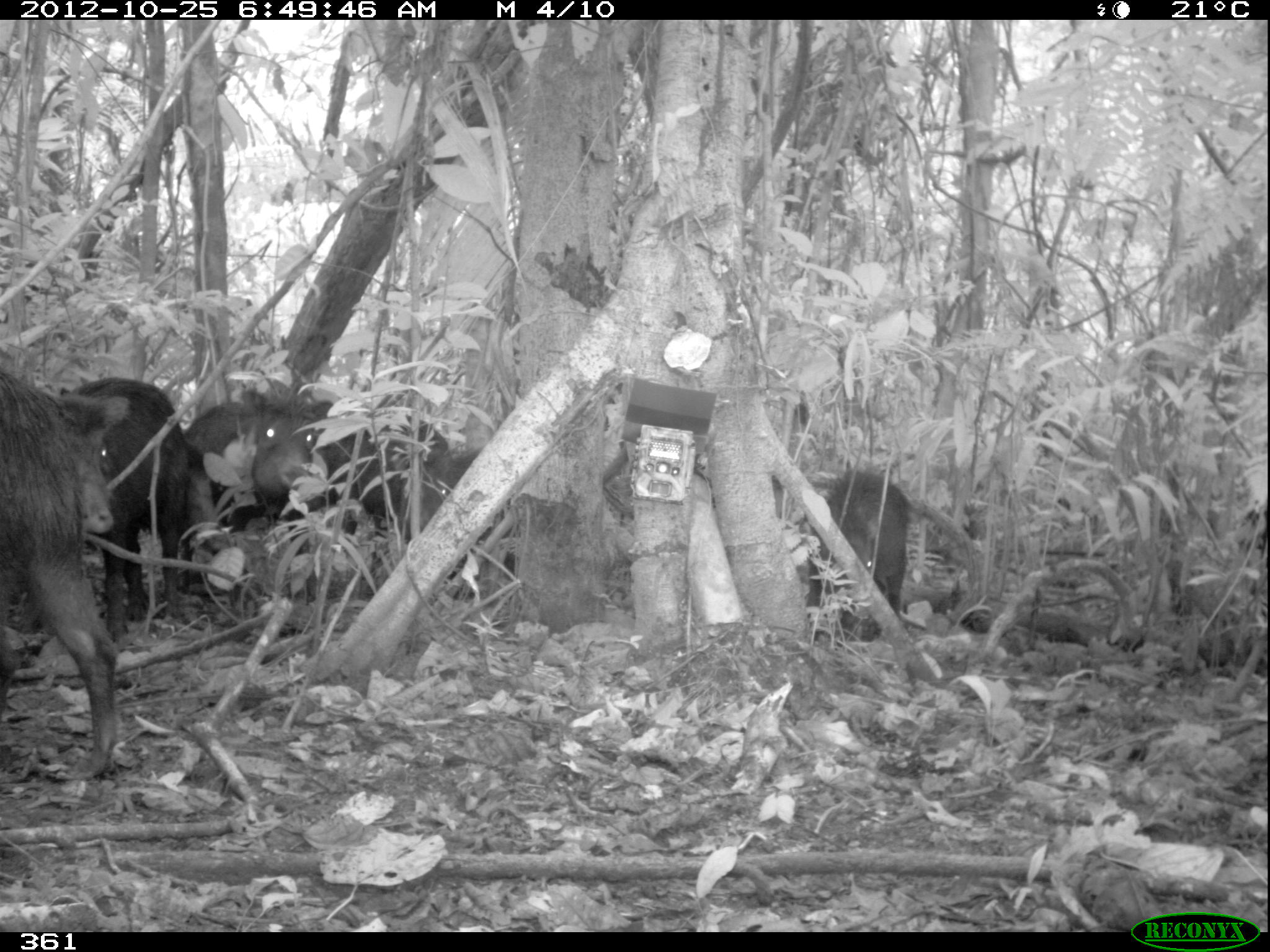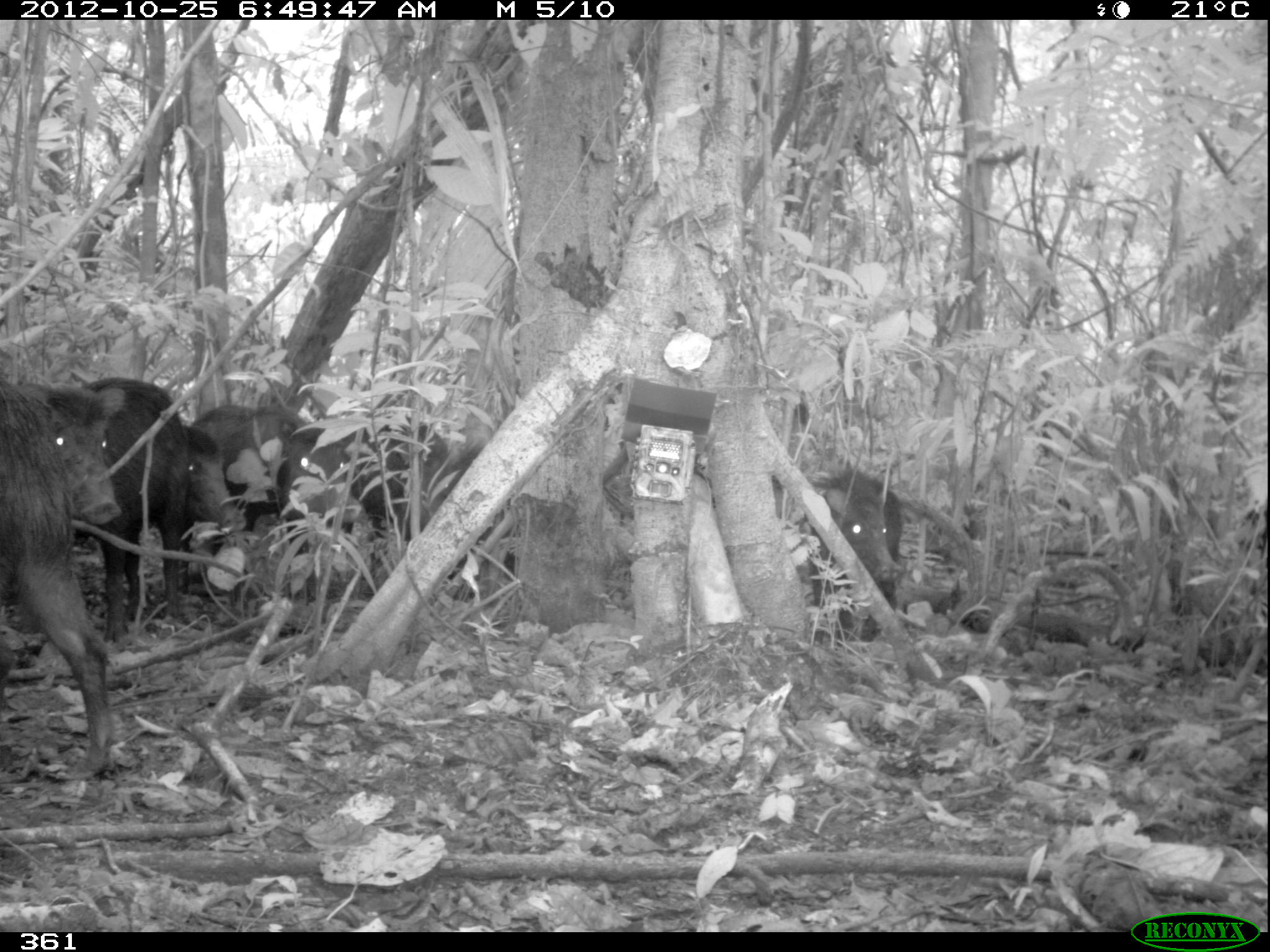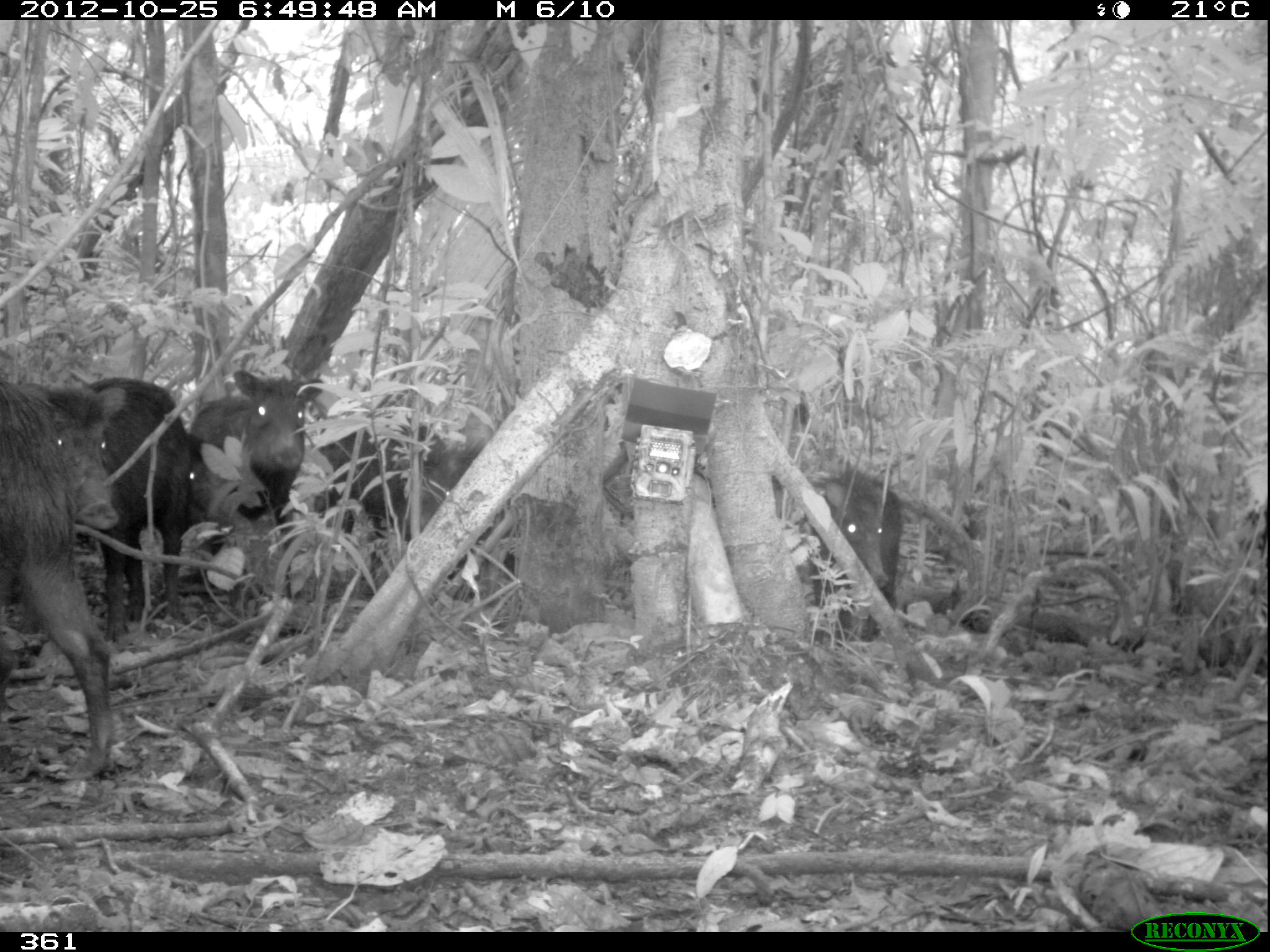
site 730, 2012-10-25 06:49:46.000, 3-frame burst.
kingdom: Animalia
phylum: Chordata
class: Mammalia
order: Artiodactyla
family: Tayassuidae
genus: Tayassu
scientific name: Tayassu pecari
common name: white-lipped peccary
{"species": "Tayassu pecari (white-lipped peccary)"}